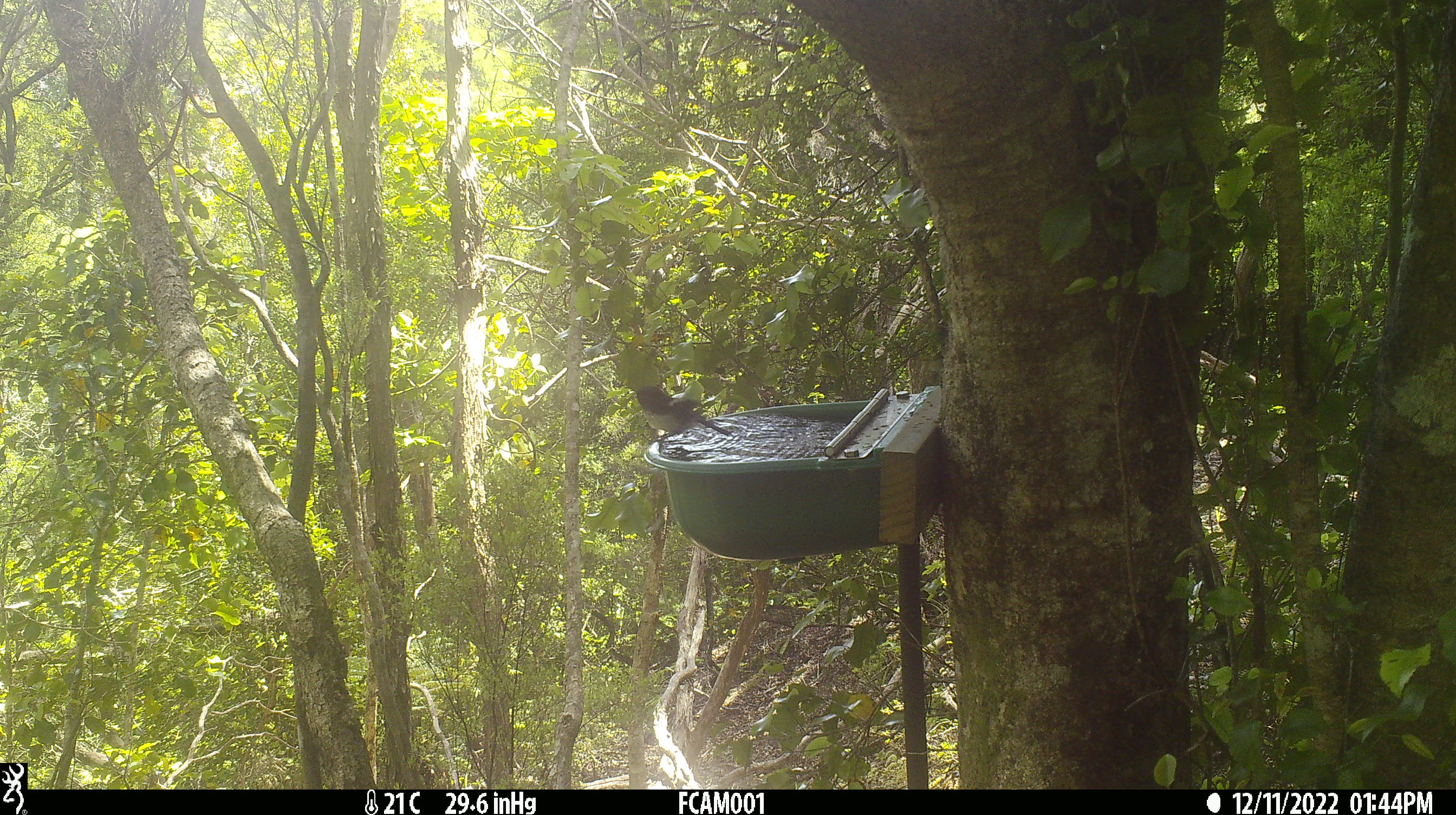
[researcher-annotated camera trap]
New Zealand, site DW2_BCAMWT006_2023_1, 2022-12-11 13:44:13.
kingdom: Animalia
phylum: Chordata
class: Aves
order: Passeriformes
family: Petroicidae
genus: Petroica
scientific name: Petroica macrocephala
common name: tomtit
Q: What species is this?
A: Tomtit (Petroica macrocephala).